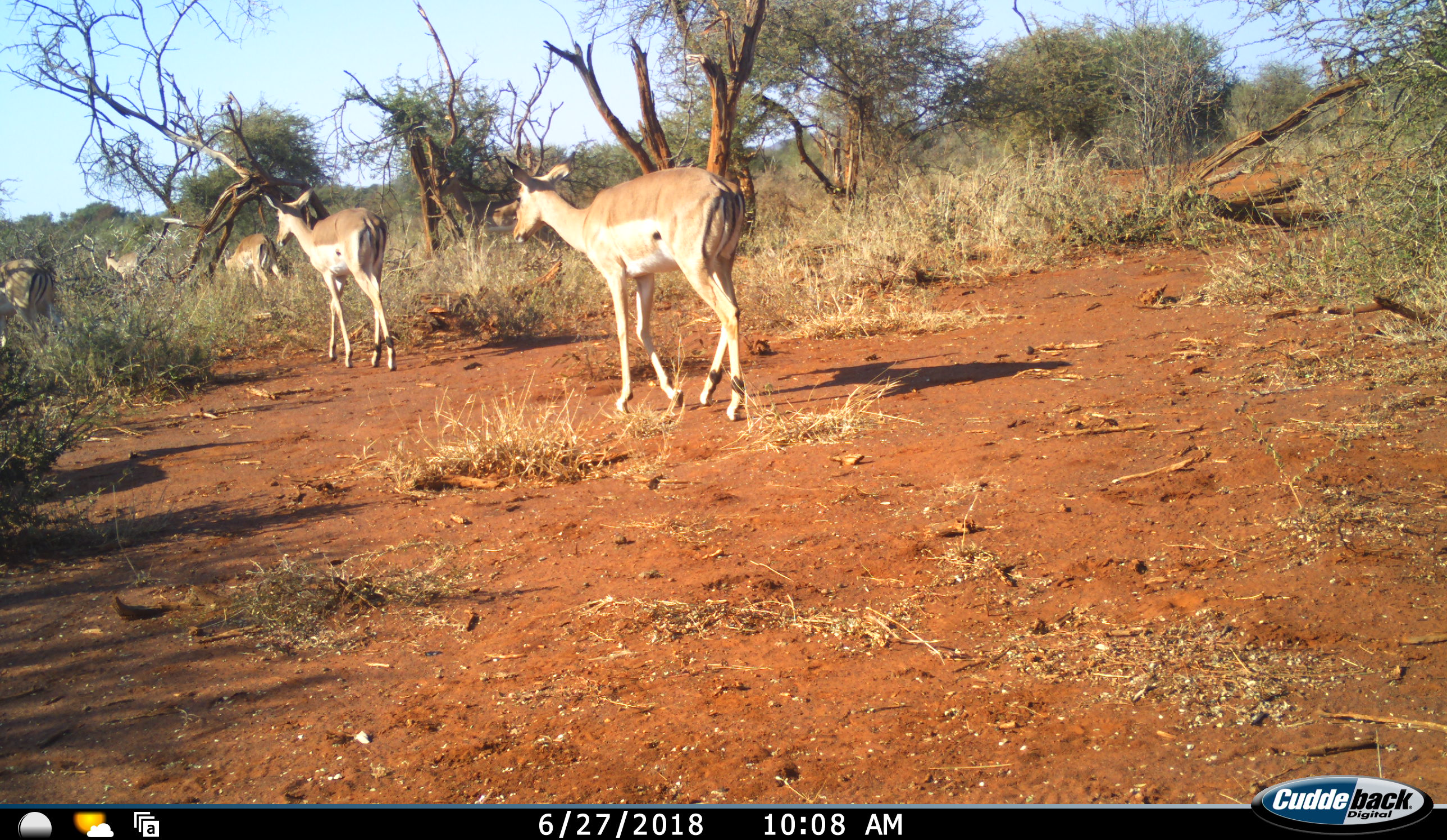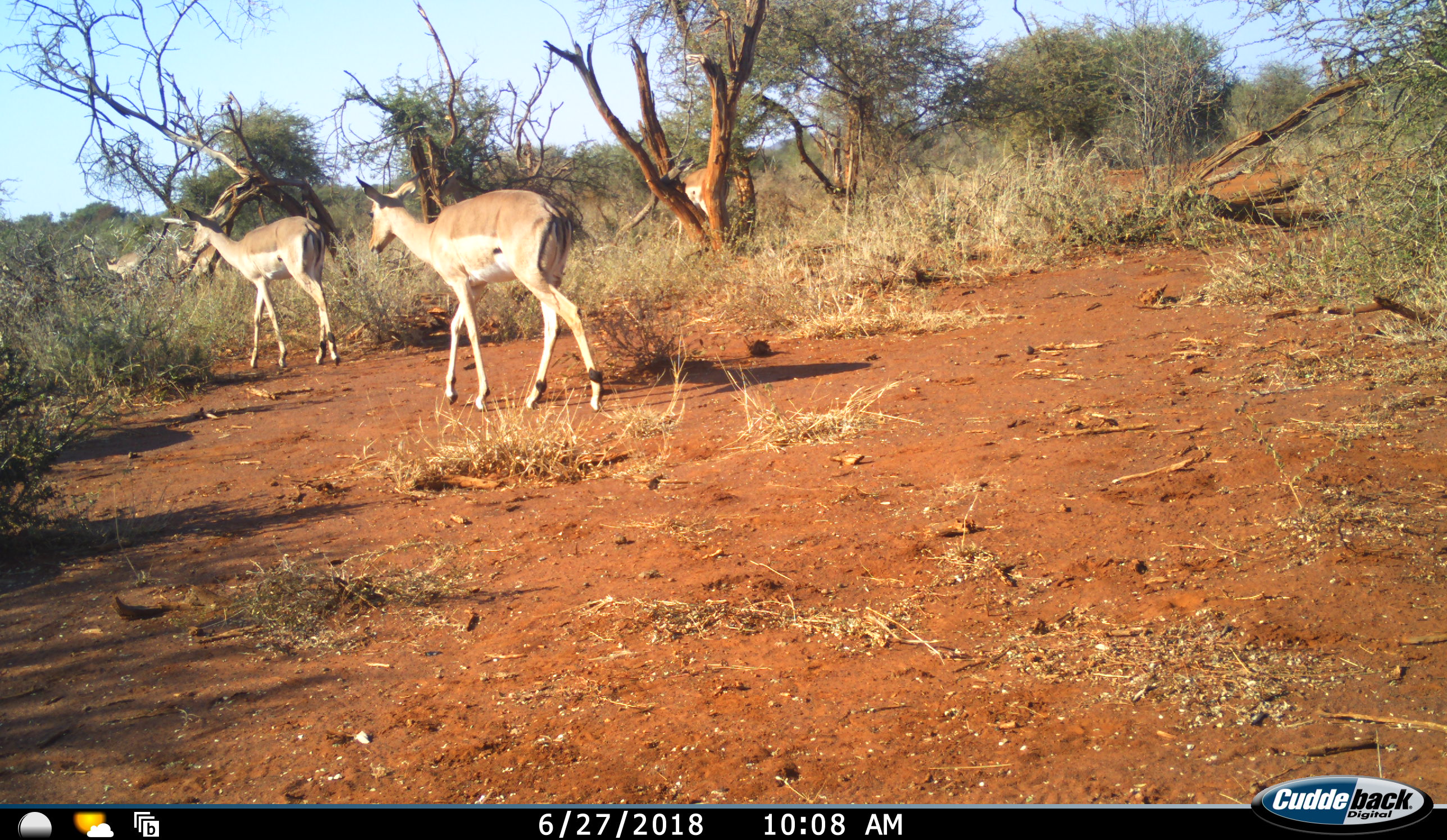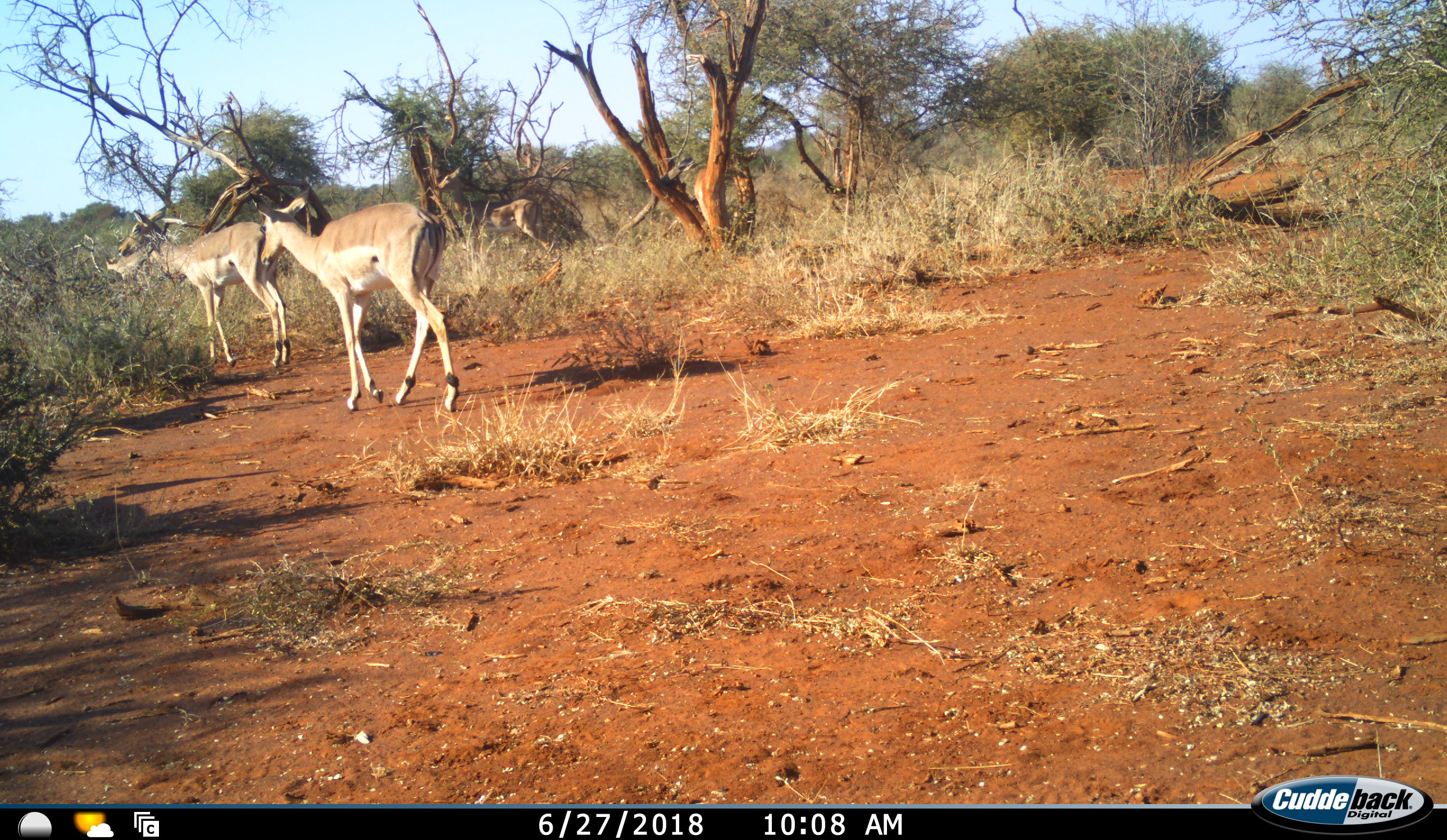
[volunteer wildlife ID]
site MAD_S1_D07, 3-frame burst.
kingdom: Animalia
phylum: Chordata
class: Mammalia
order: Artiodactyla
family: Bovidae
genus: Aepyceros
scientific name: Aepyceros melampus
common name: impala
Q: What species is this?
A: Impala (Aepyceros melampus).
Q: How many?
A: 5.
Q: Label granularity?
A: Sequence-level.